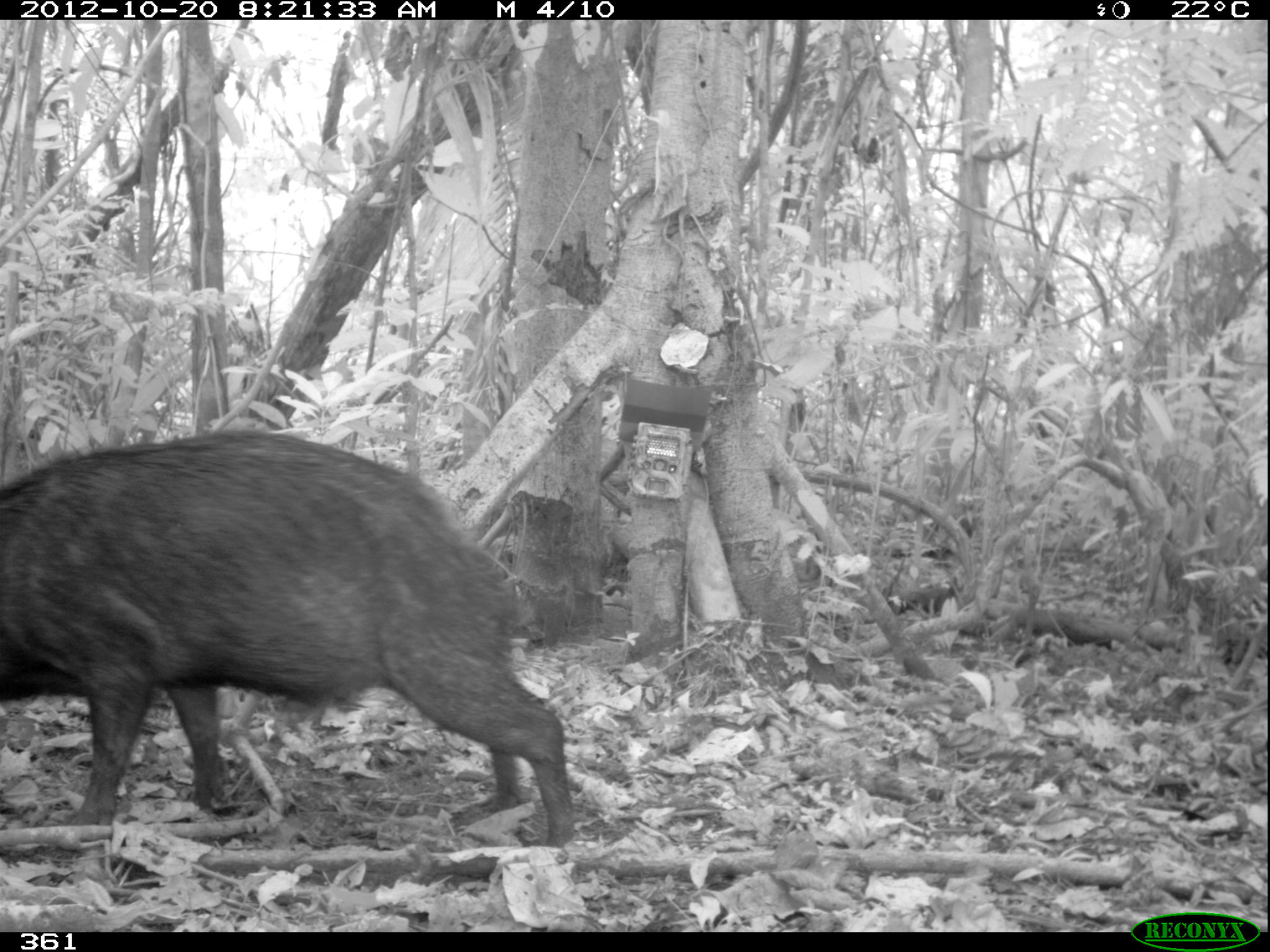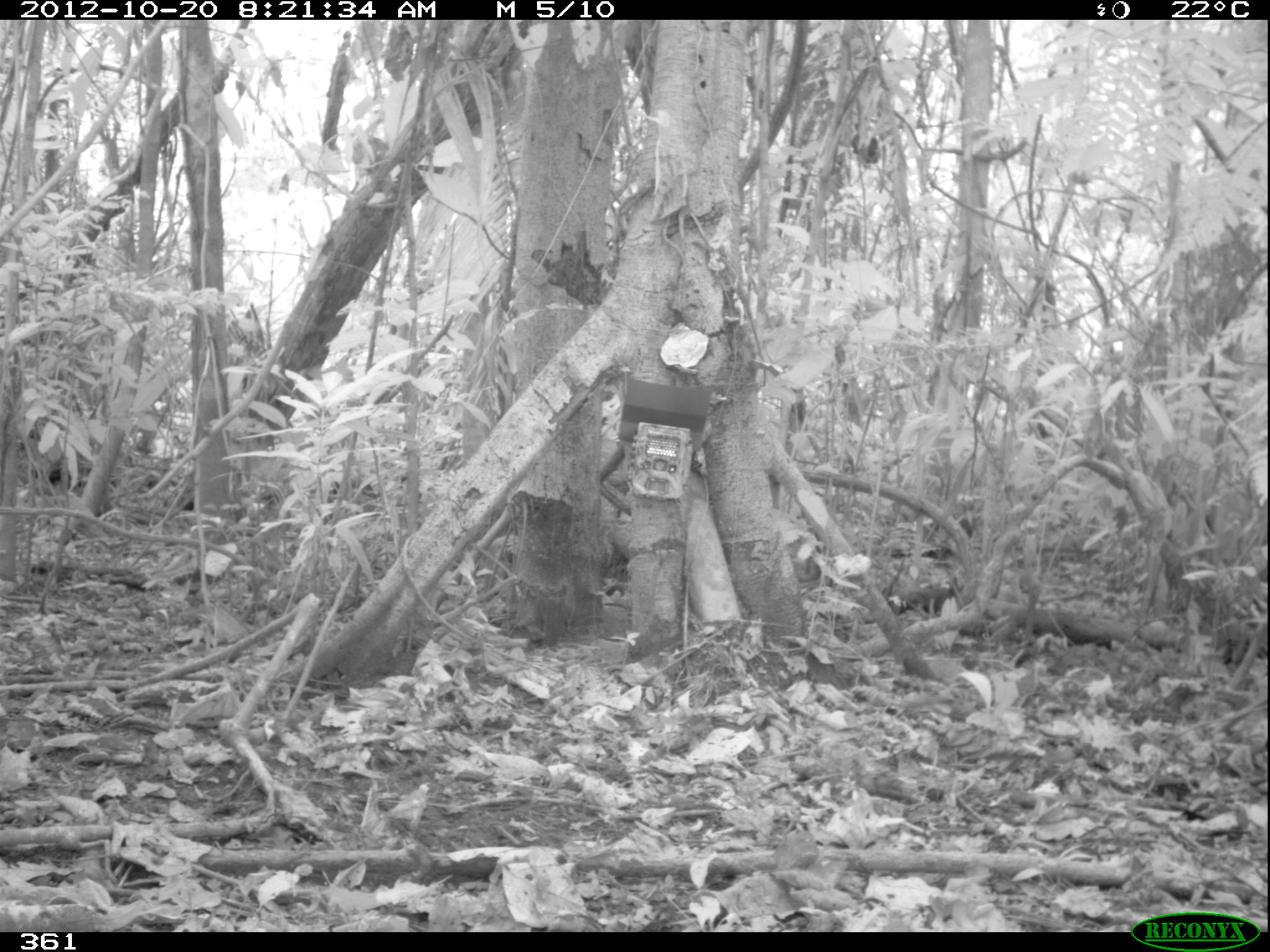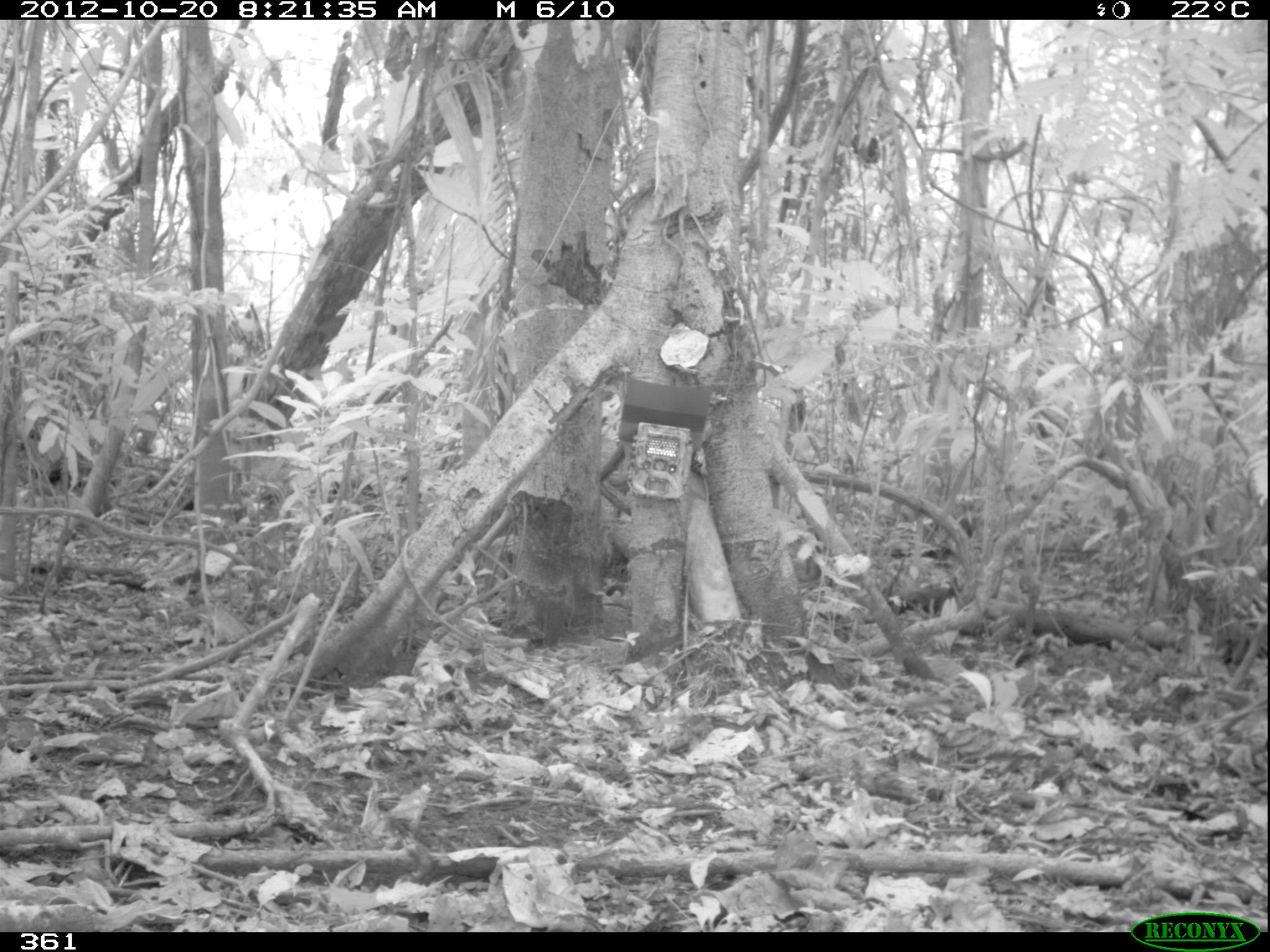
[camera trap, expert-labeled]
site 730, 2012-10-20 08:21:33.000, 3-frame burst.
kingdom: Animalia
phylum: Chordata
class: Mammalia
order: Artiodactyla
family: Tayassuidae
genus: Tayassu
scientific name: Tayassu pecari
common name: white-lipped peccary